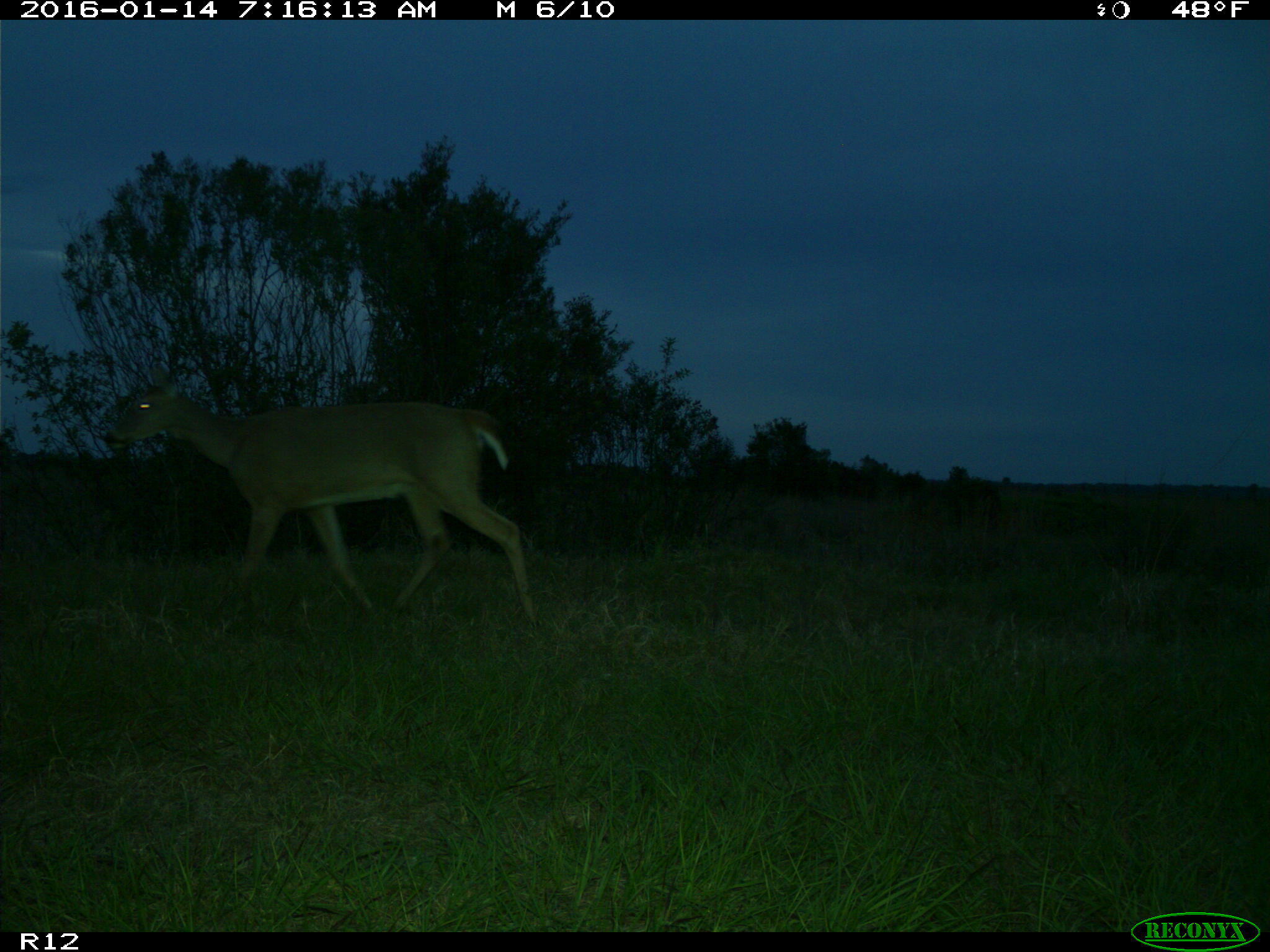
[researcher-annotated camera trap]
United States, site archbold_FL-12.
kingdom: Animalia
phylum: Chordata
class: Mammalia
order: Artiodactyla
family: Cervidae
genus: Odocoileus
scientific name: Odocoileus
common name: deer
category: unidentified deer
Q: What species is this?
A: Unidentified deer (deer) (Odocoileus).